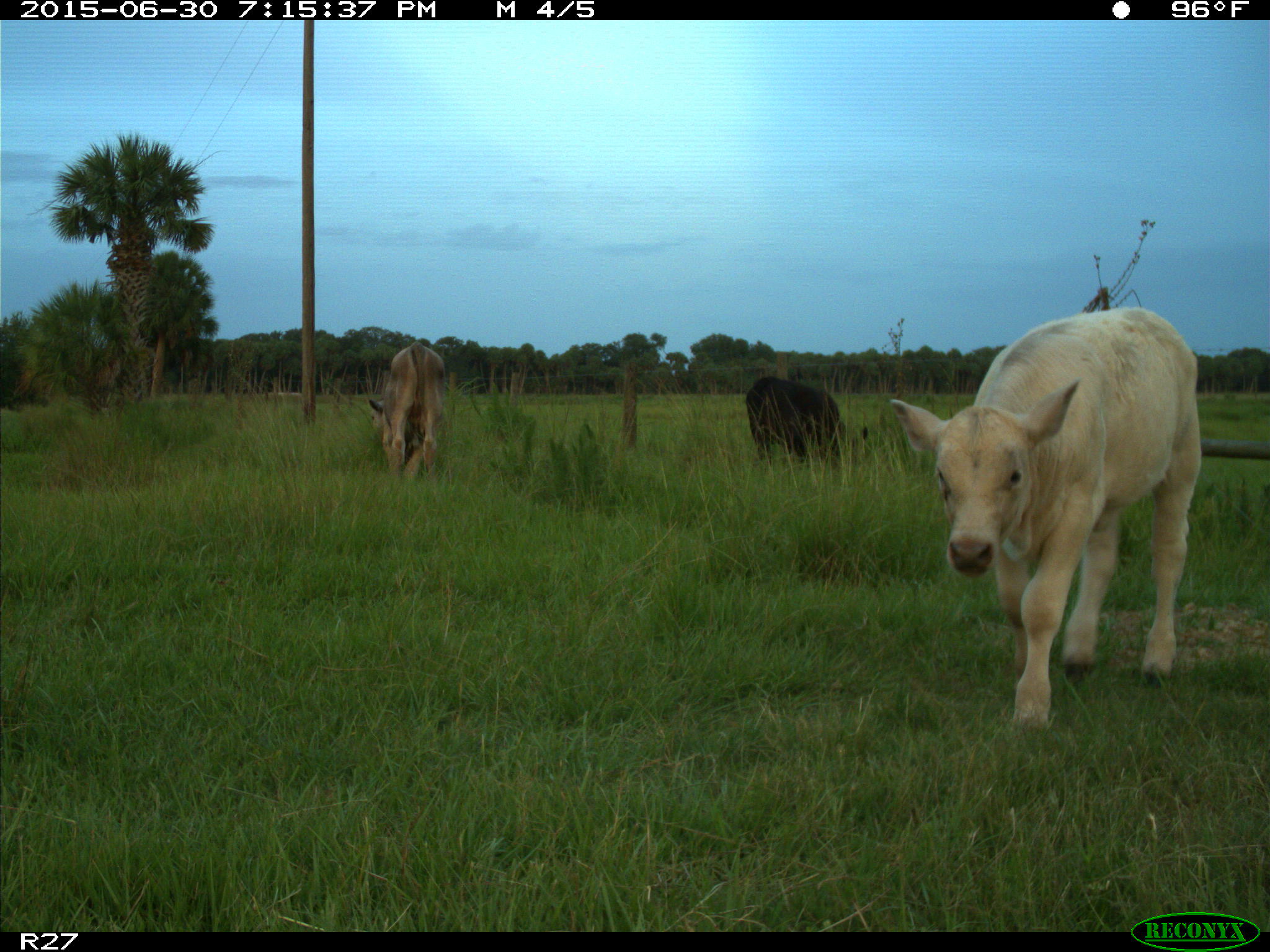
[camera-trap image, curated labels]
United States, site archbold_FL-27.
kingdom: Animalia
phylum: Chordata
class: Mammalia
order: Artiodactyla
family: Bovidae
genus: Bos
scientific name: Bos taurus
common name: domestic cow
Bos taurus (domestic cow).